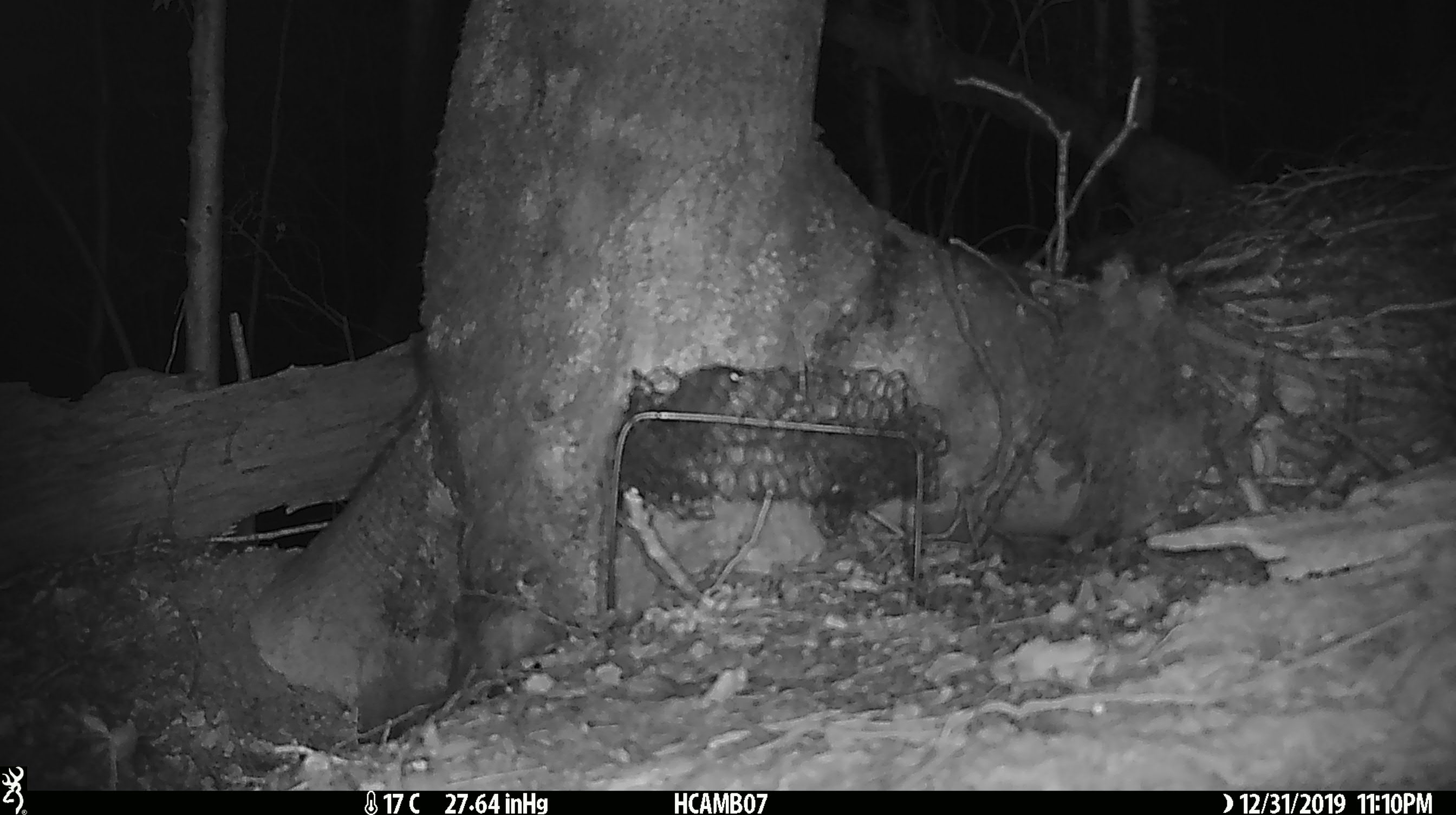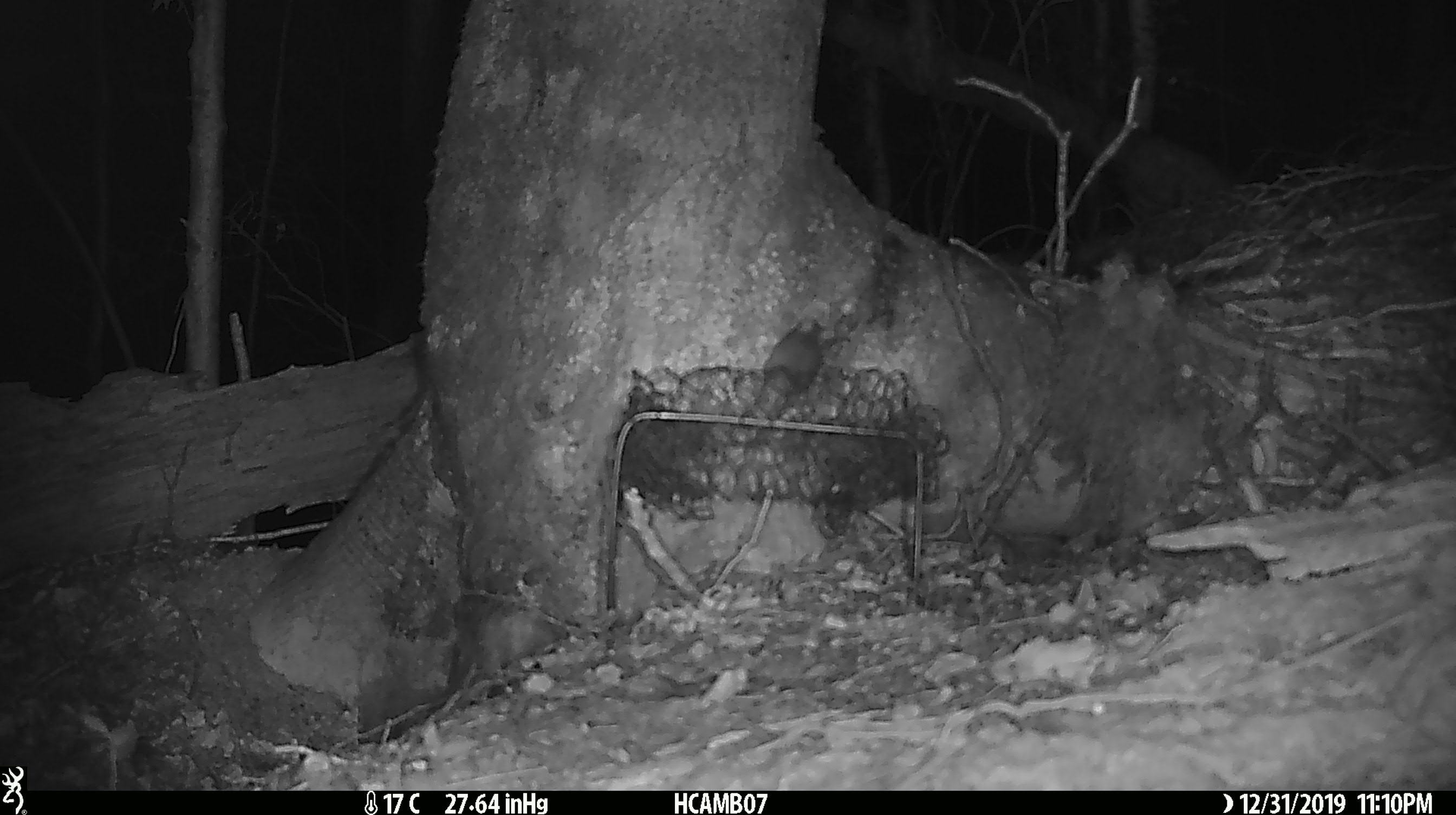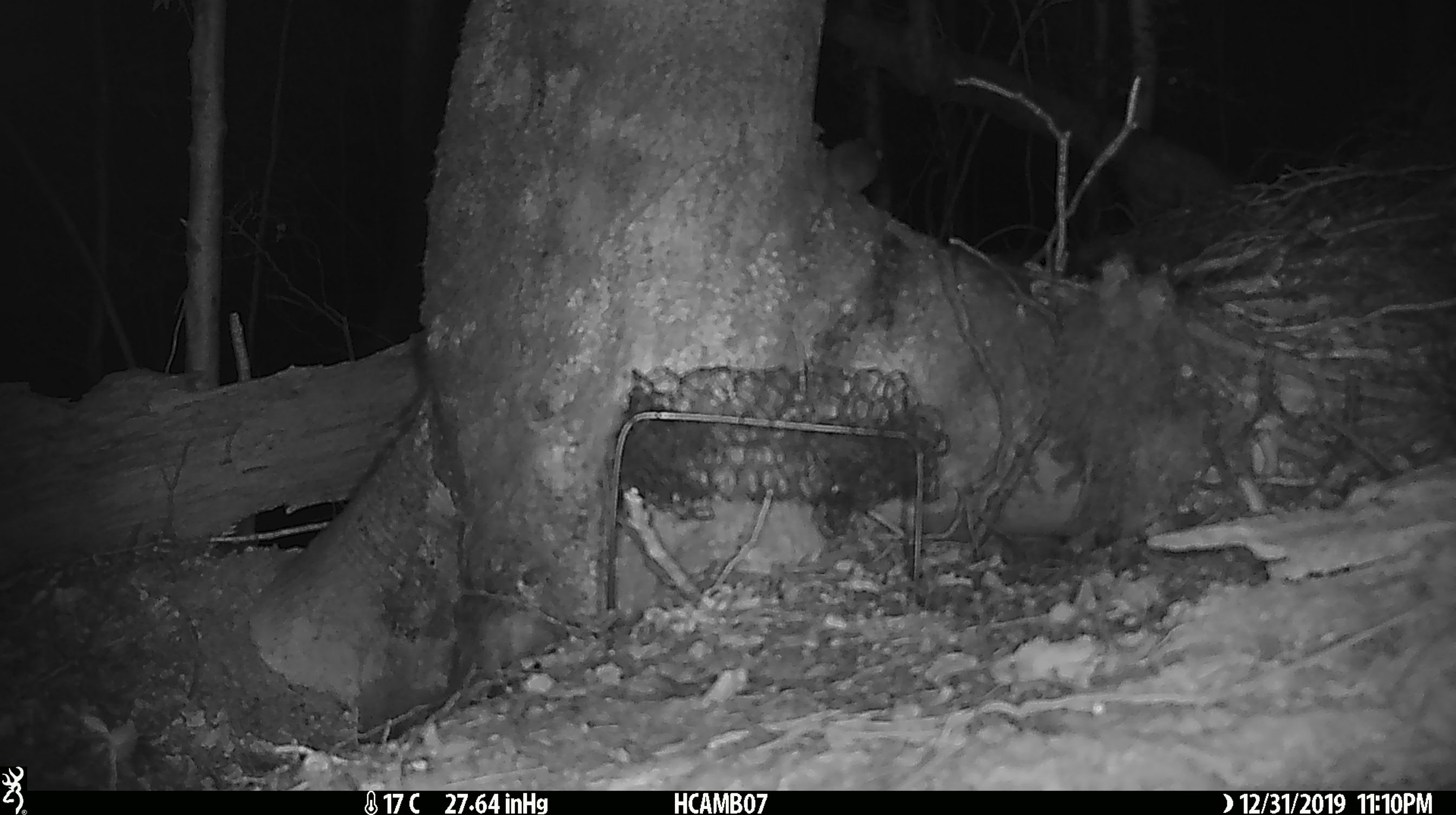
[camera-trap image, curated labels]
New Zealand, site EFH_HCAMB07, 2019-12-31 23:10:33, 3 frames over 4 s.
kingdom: Animalia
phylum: Chordata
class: Mammalia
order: Rodentia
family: Muridae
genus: Mus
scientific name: Mus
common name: mouse